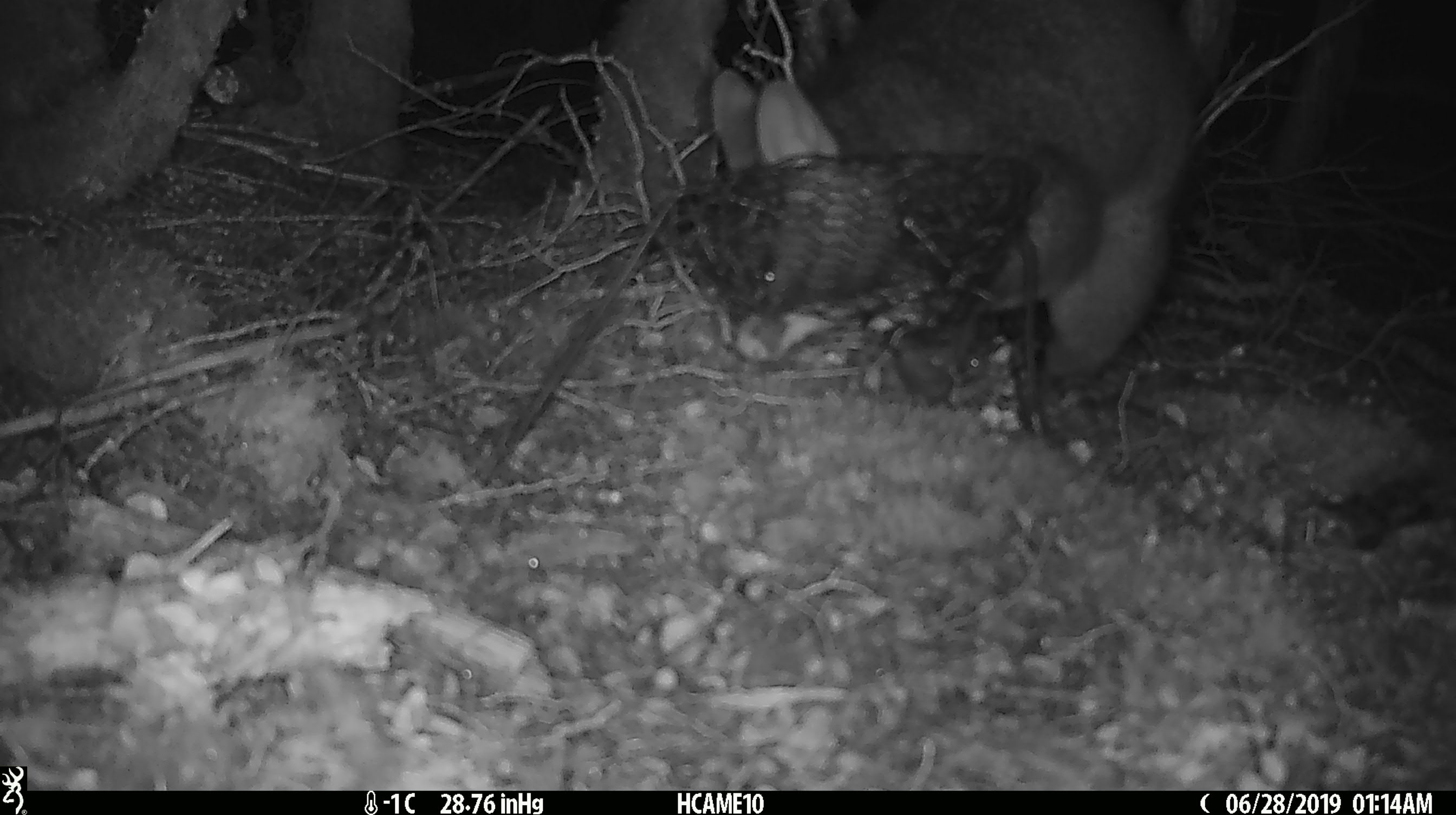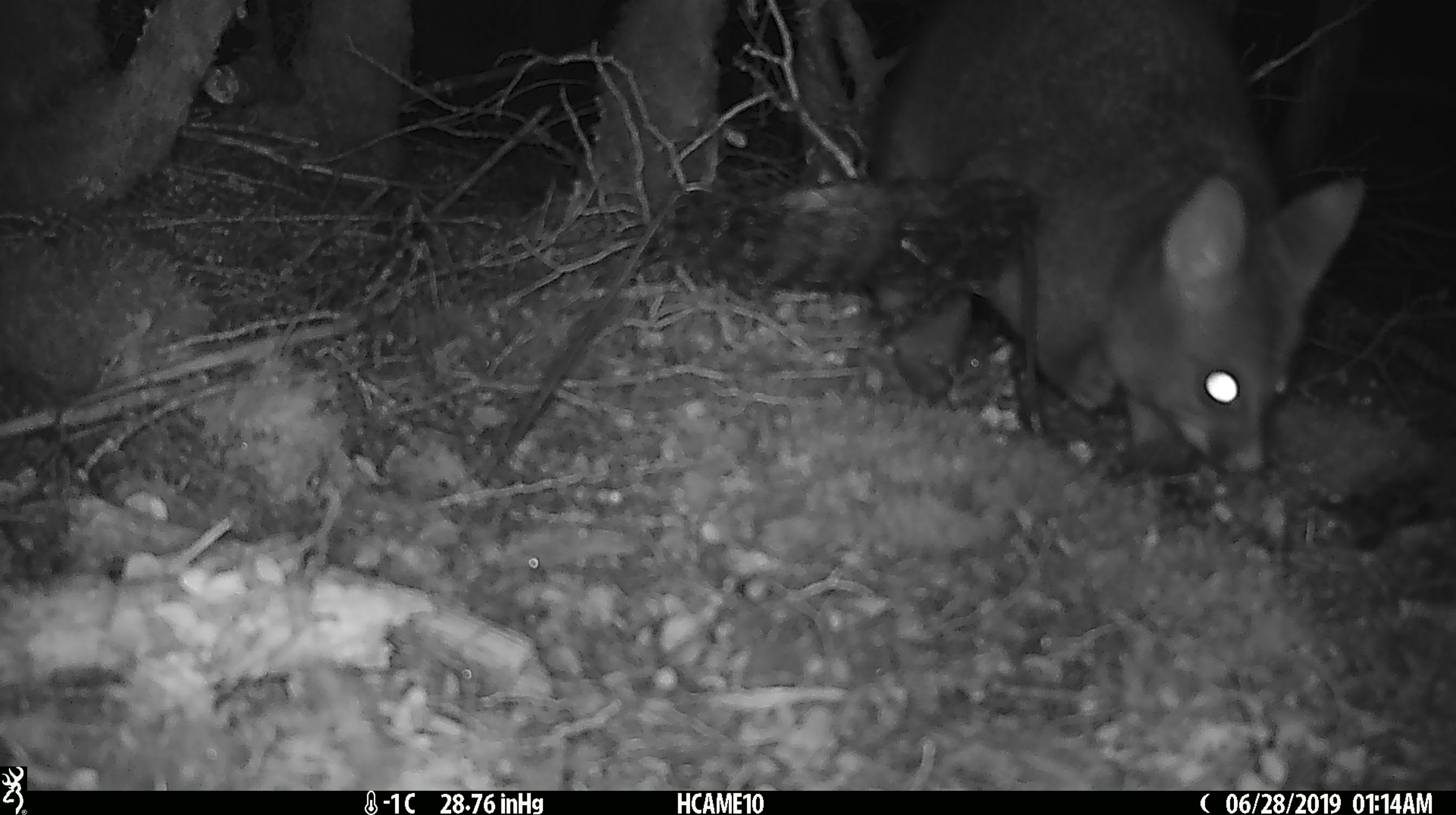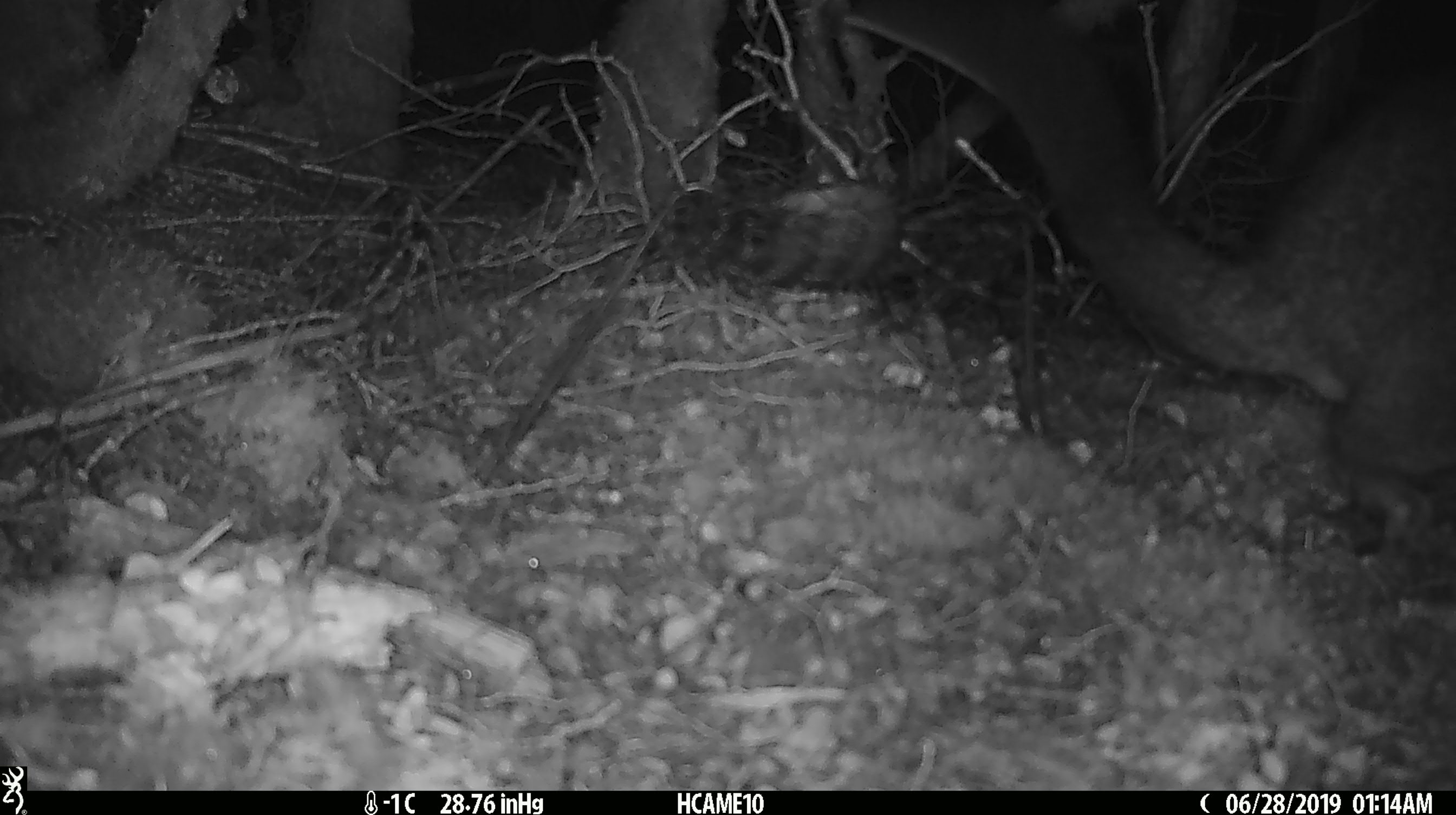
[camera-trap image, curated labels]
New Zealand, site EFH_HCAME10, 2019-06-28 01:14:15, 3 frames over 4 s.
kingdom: Animalia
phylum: Chordata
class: Mammalia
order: Diprotodontia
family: Phalangeridae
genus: Trichosurus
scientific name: Trichosurus vulpecula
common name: common brushtail possum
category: possum